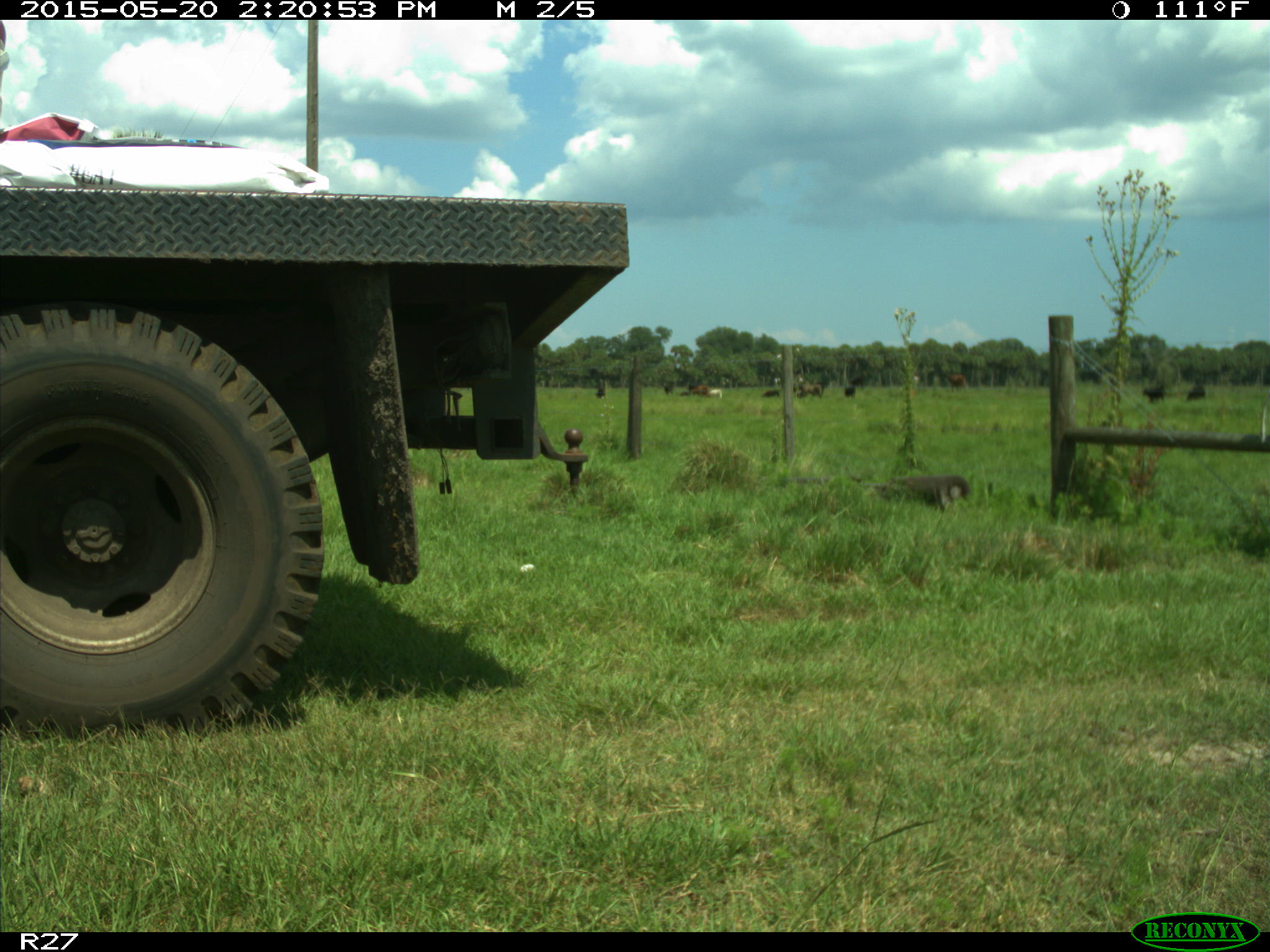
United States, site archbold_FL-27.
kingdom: Animalia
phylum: Chordata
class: Mammalia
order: Artiodactyla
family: Bovidae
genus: Bos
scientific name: Bos taurus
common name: domestic cow